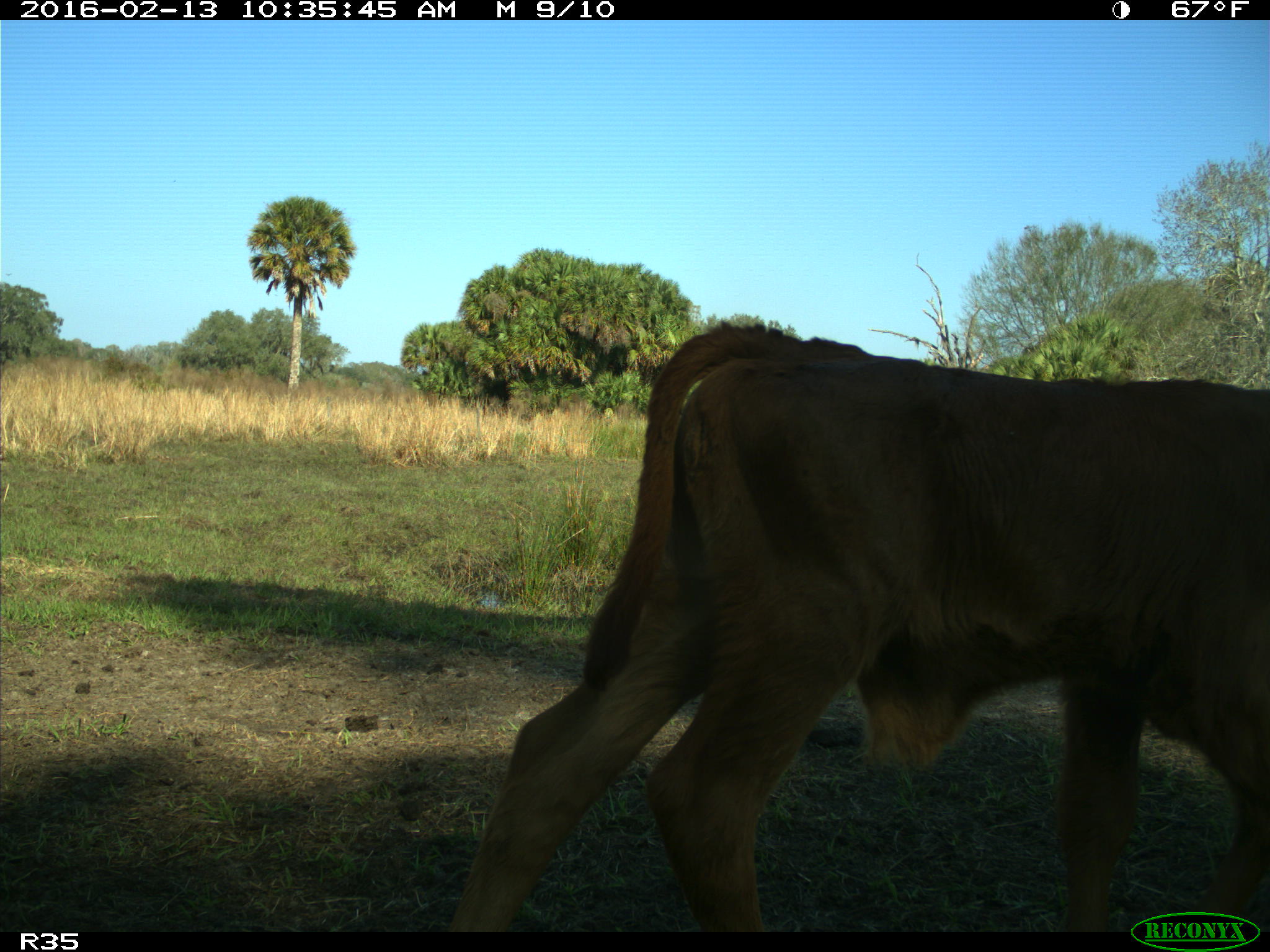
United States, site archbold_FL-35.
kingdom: Animalia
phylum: Chordata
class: Mammalia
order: Artiodactyla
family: Bovidae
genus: Bos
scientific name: Bos taurus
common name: domestic cow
Bos taurus (domestic cow).